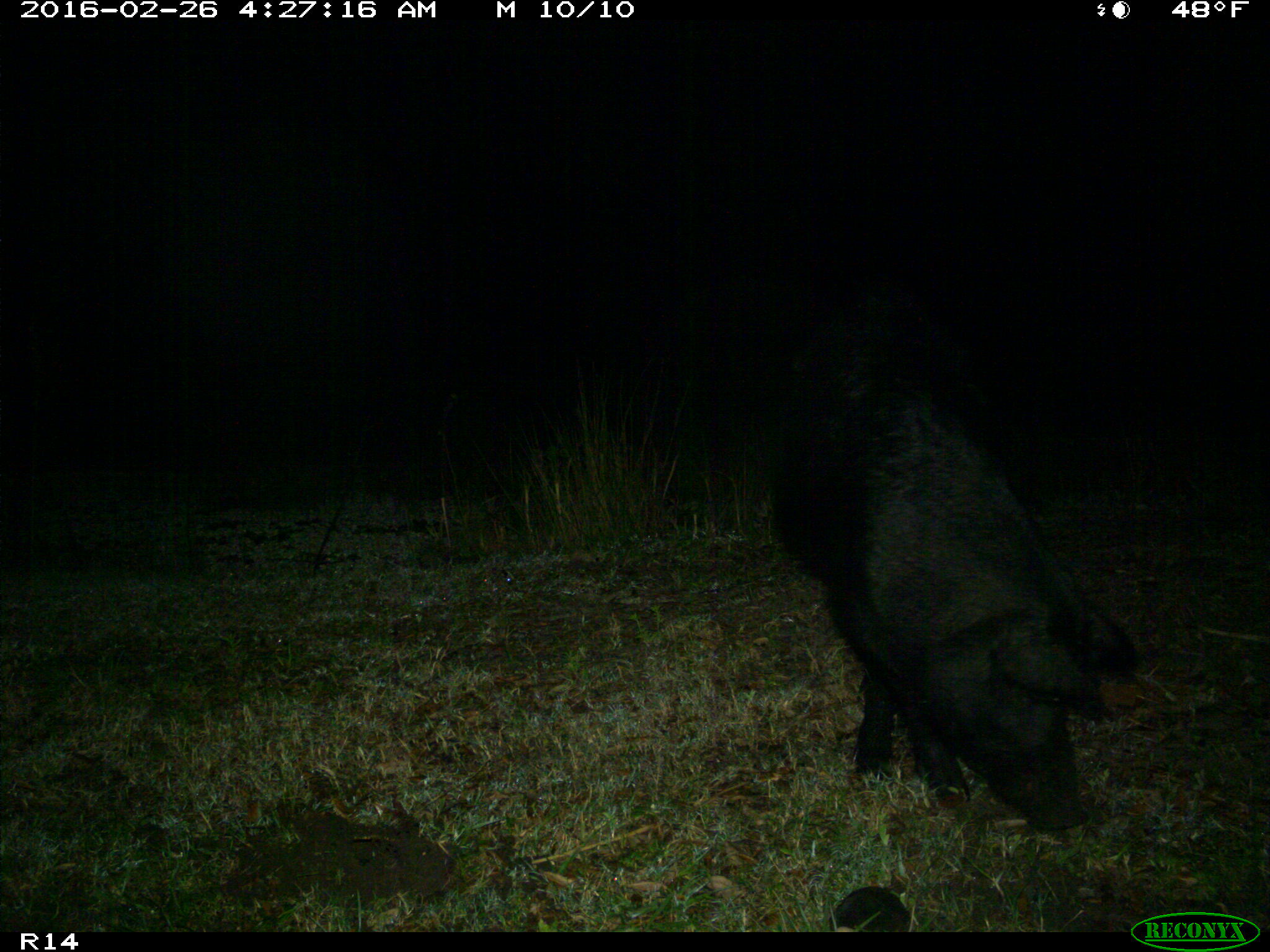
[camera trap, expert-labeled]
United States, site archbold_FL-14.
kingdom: Animalia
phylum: Chordata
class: Mammalia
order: Artiodactyla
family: Suidae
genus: Sus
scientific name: Sus scrofa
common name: wild boar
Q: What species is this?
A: Sus scrofa (wild boar).